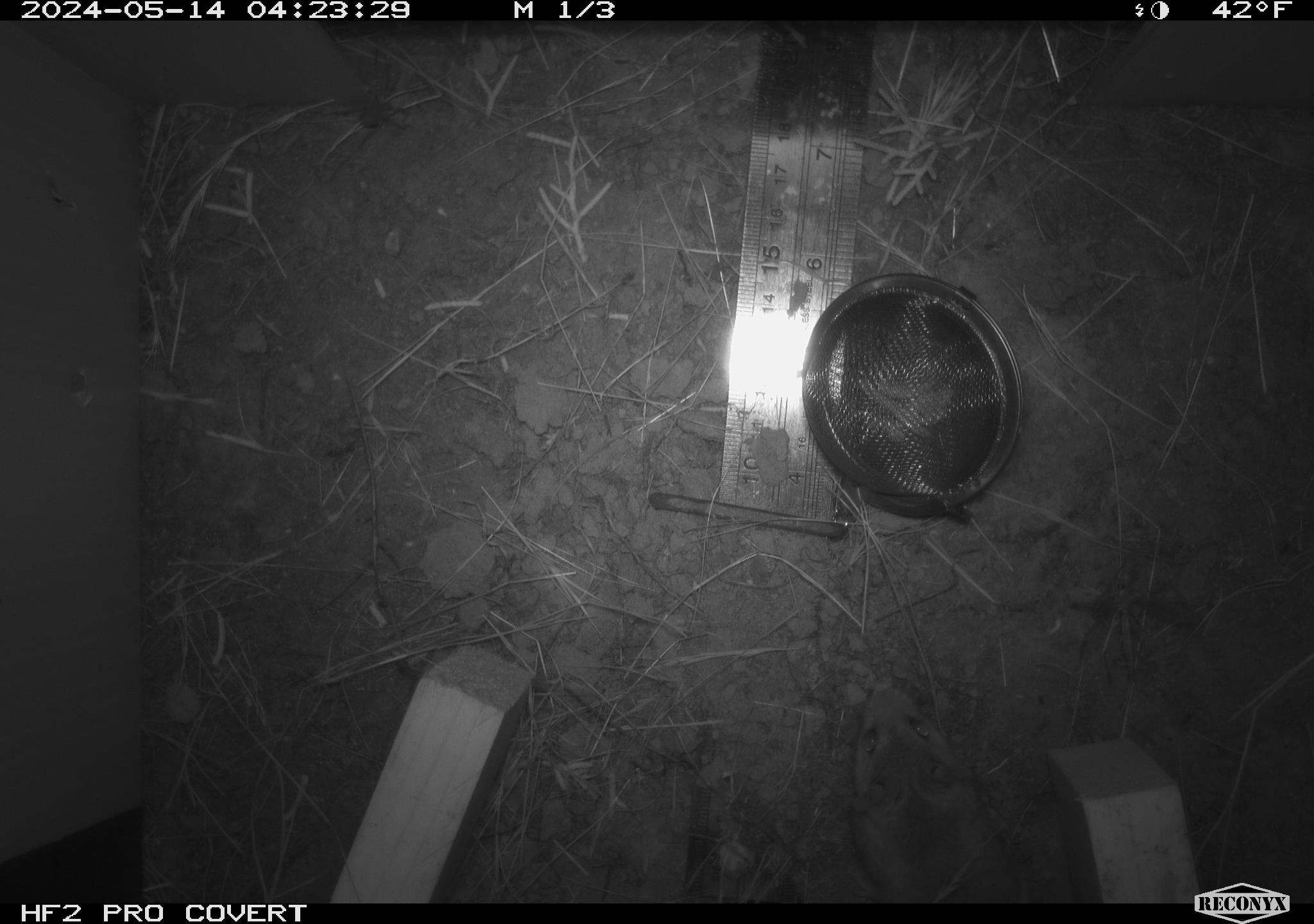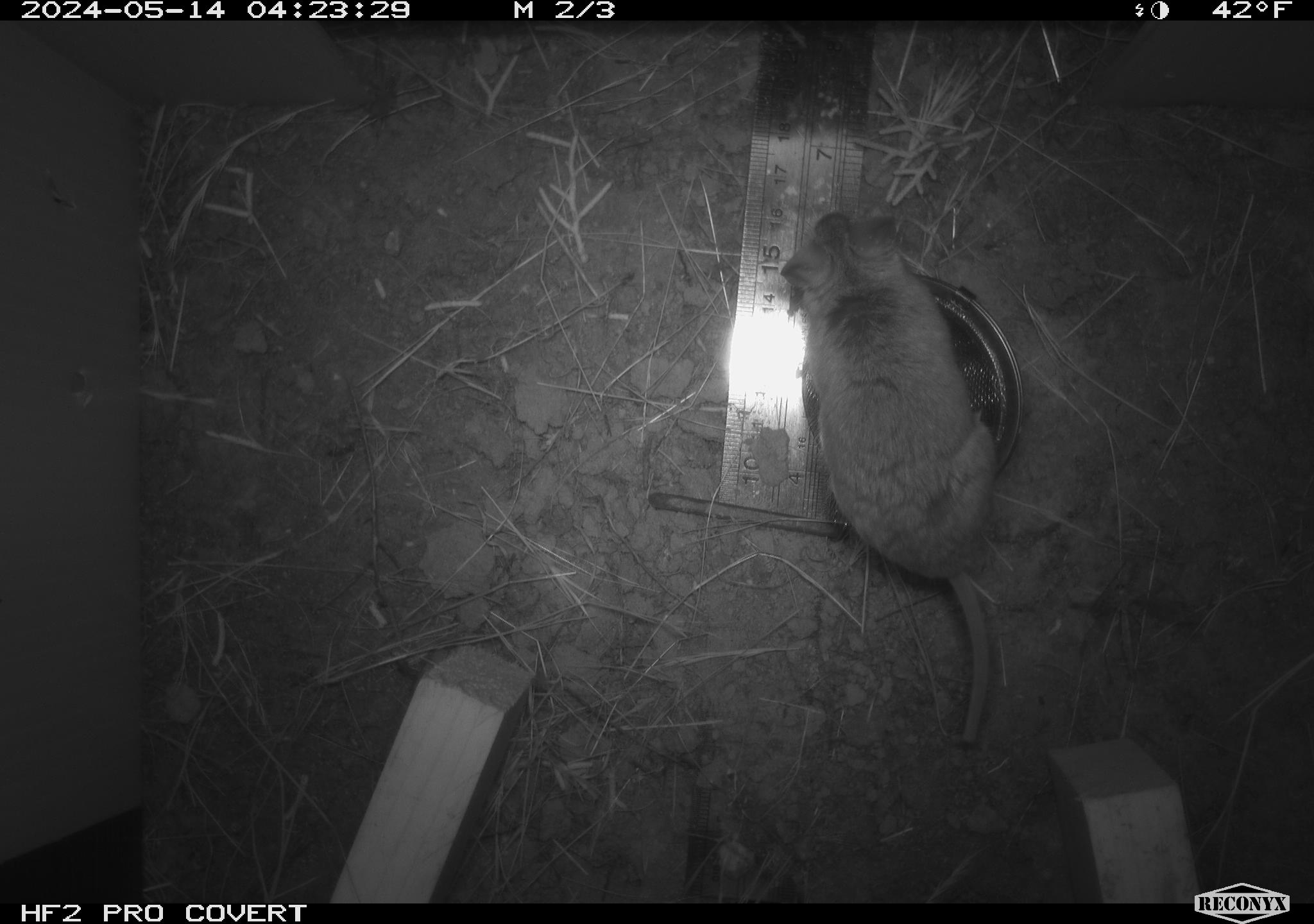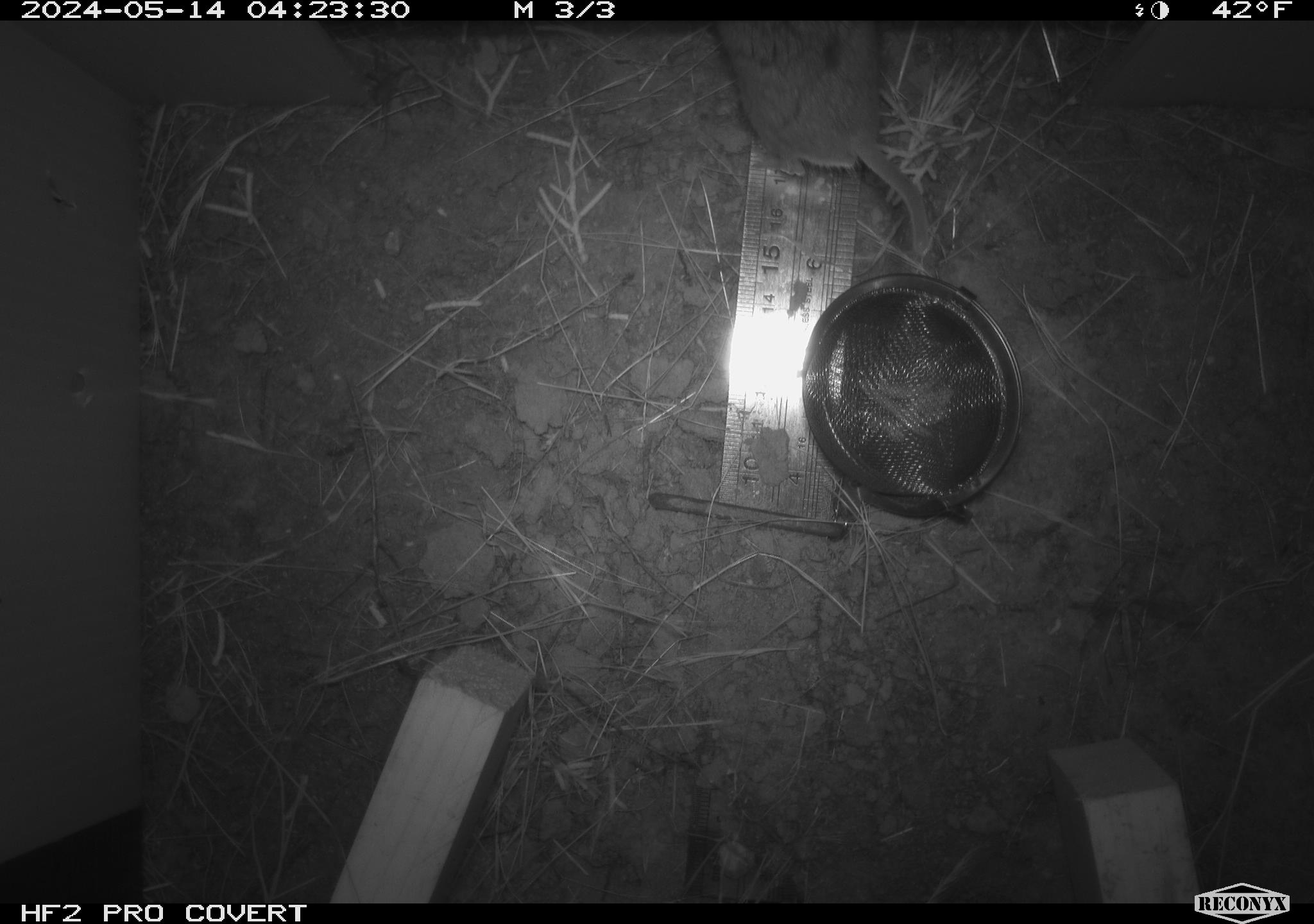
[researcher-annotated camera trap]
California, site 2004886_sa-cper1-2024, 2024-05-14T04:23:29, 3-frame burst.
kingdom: Animalia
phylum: Chordata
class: Mammalia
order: Rodentia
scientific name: Rodentia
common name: rodent